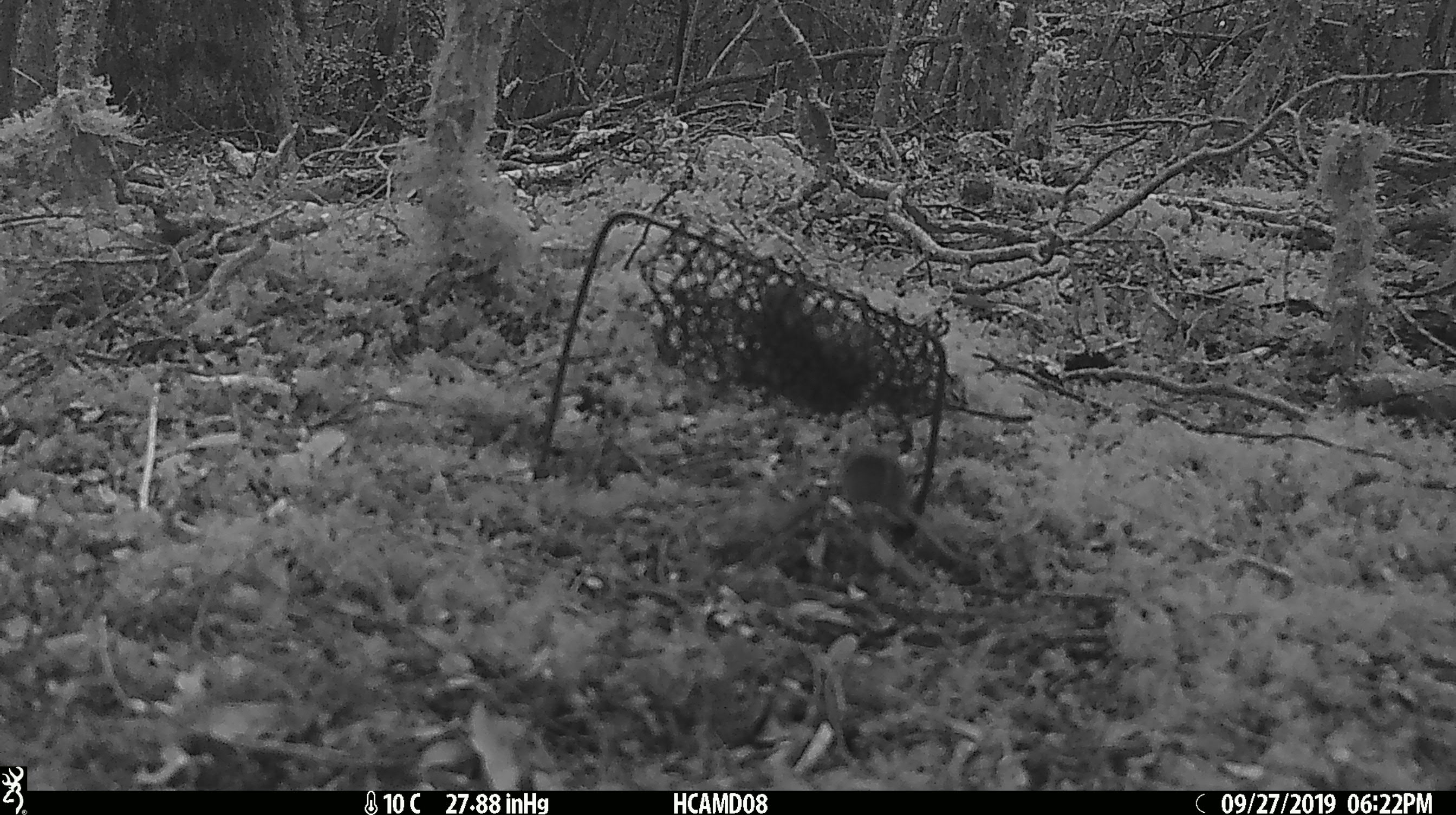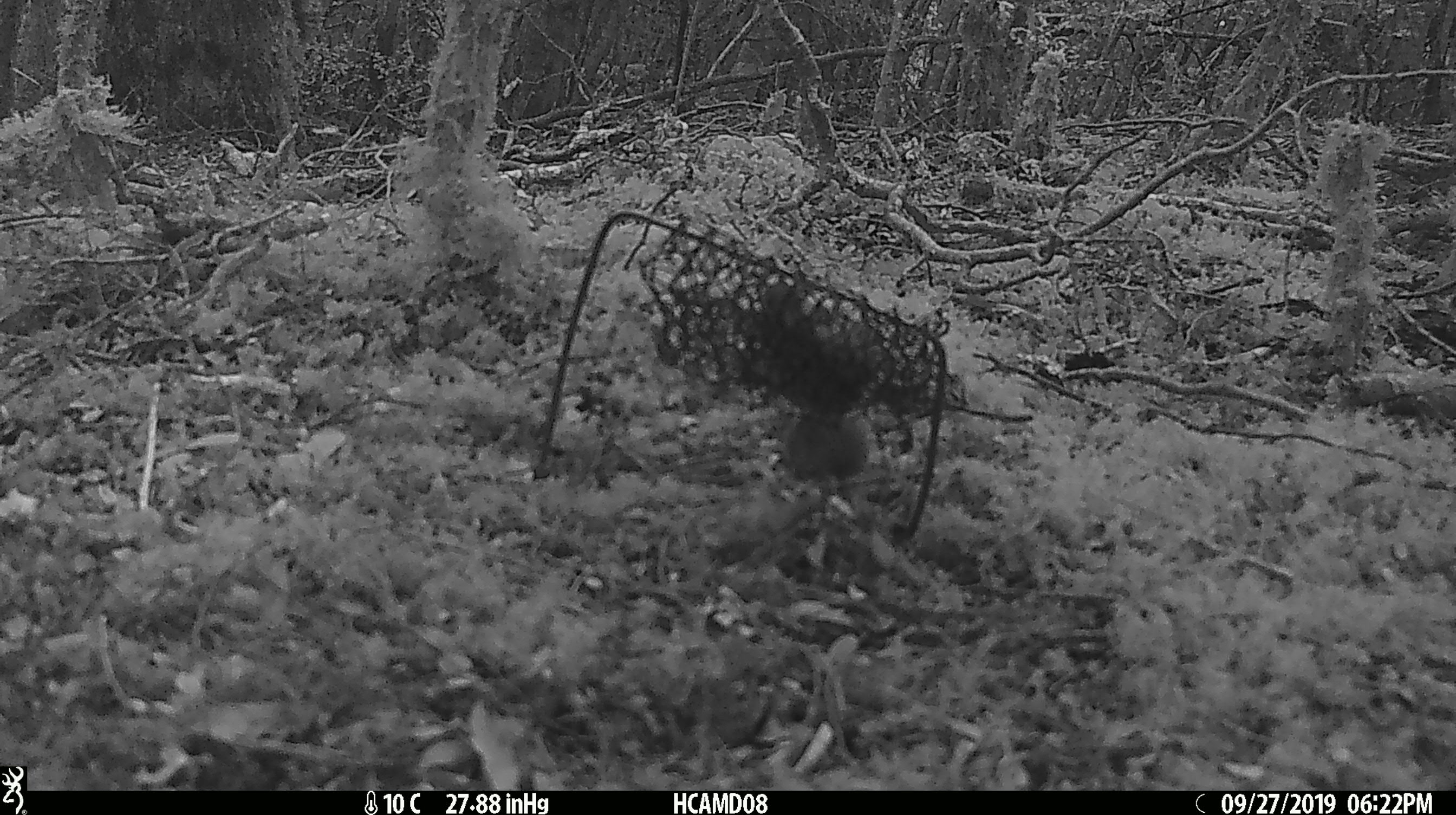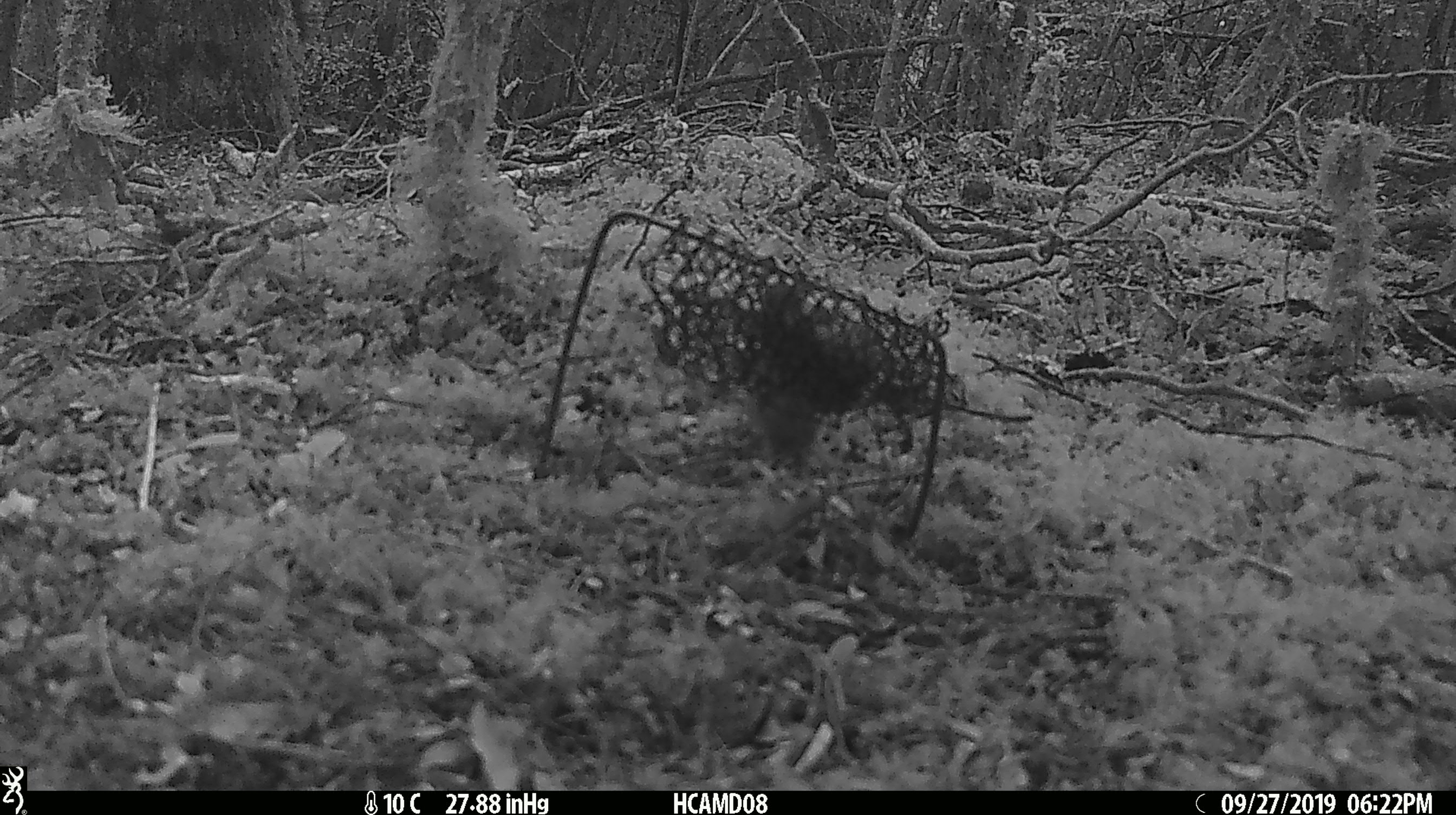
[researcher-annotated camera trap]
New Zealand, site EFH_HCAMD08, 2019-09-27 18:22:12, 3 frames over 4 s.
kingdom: Animalia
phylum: Chordata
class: Mammalia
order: Rodentia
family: Muridae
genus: Mus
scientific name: Mus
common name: mouse